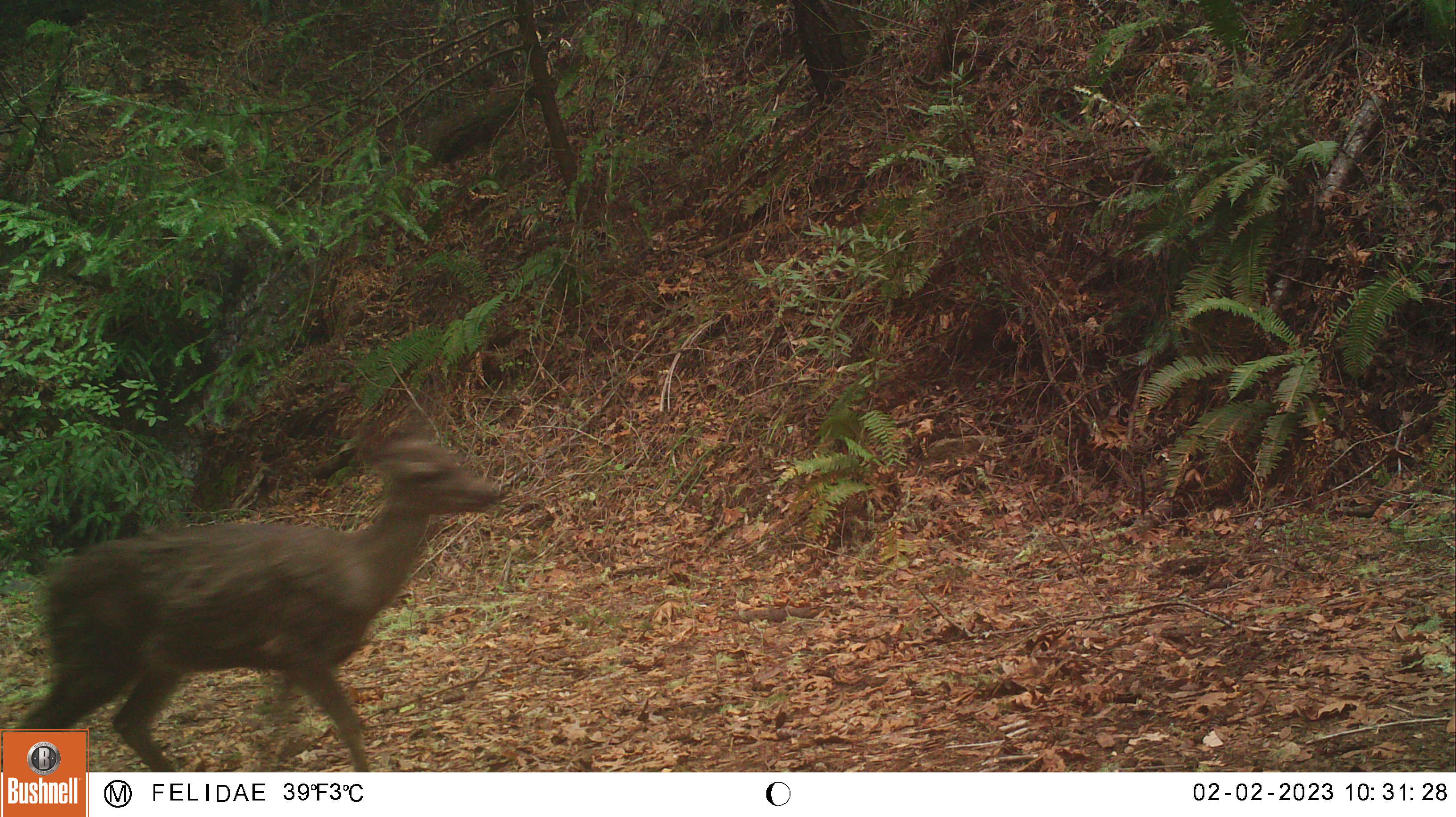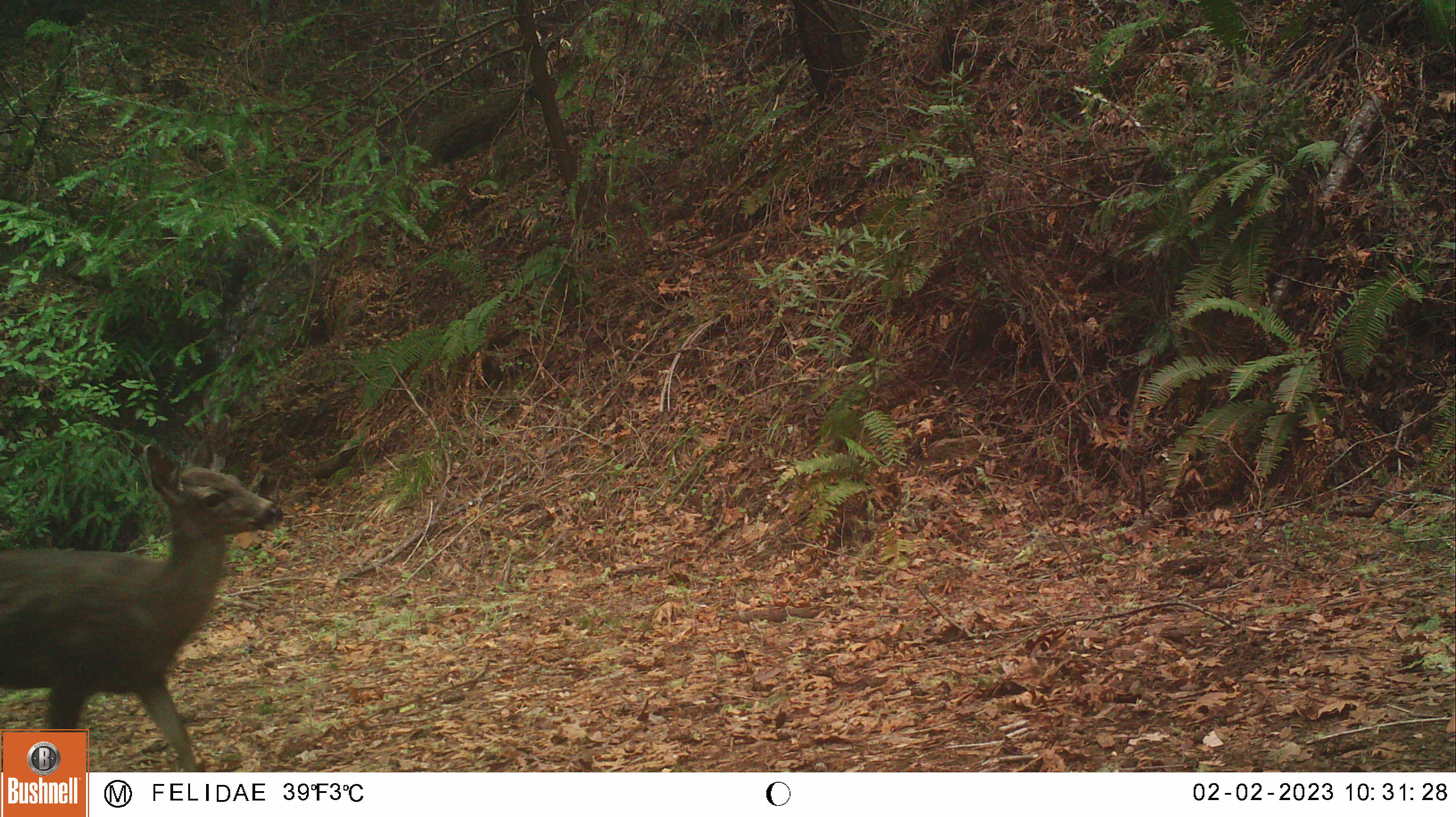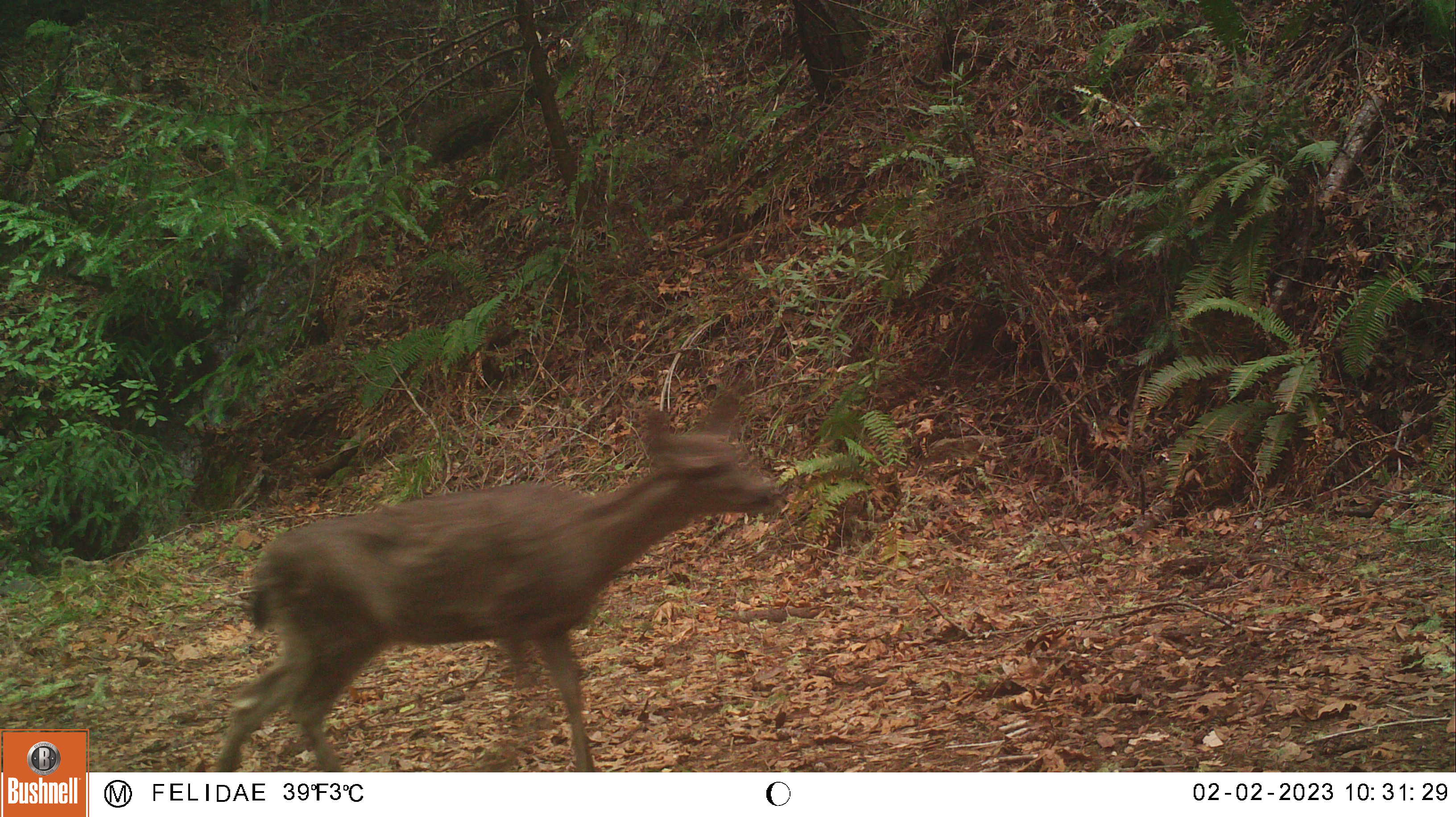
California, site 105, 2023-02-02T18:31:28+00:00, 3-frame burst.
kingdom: Animalia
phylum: Chordata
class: Mammalia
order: Artiodactyla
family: Cervidae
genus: Odocoileus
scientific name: Odocoileus hemionus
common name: mule deer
Mule deer (Odocoileus hemionus).